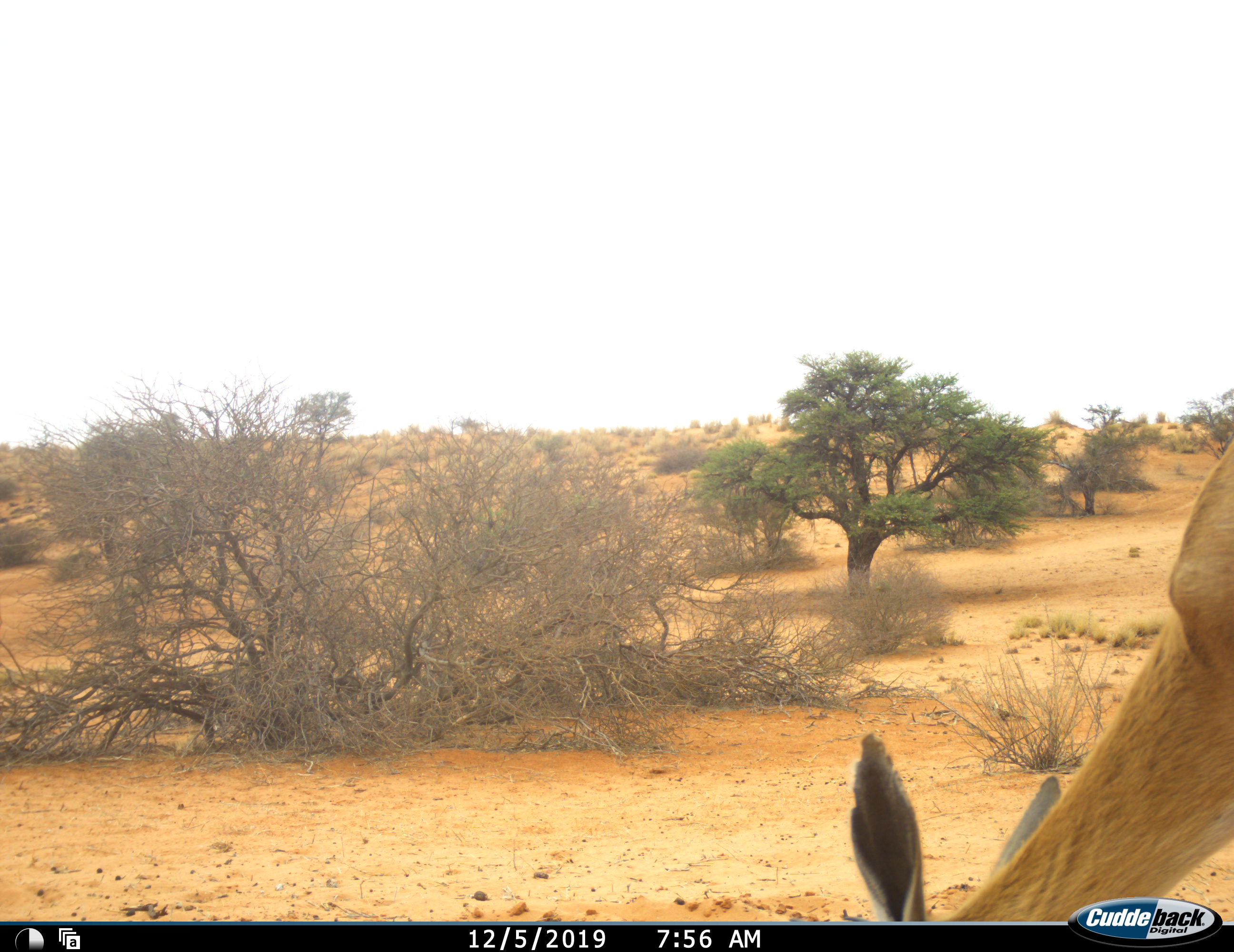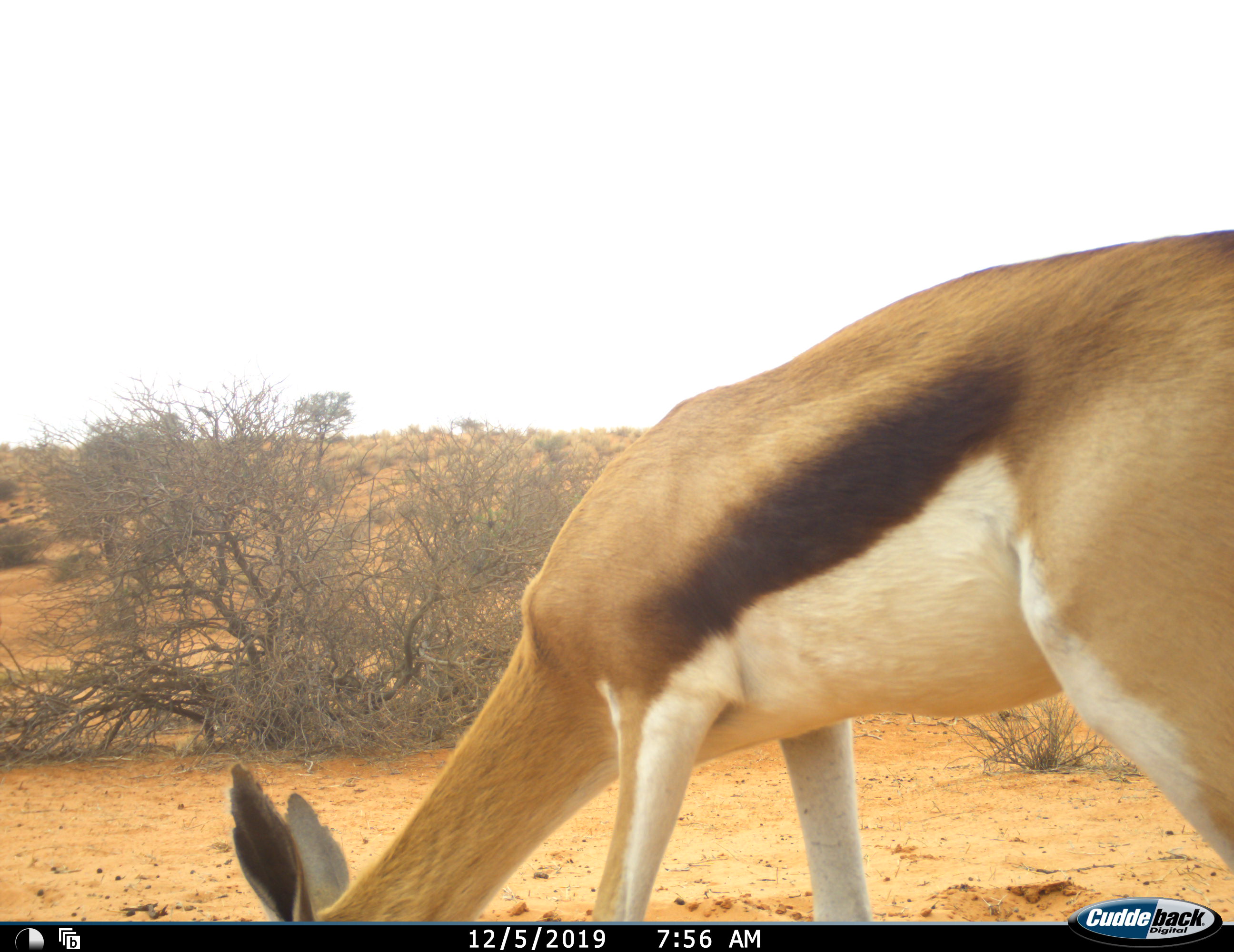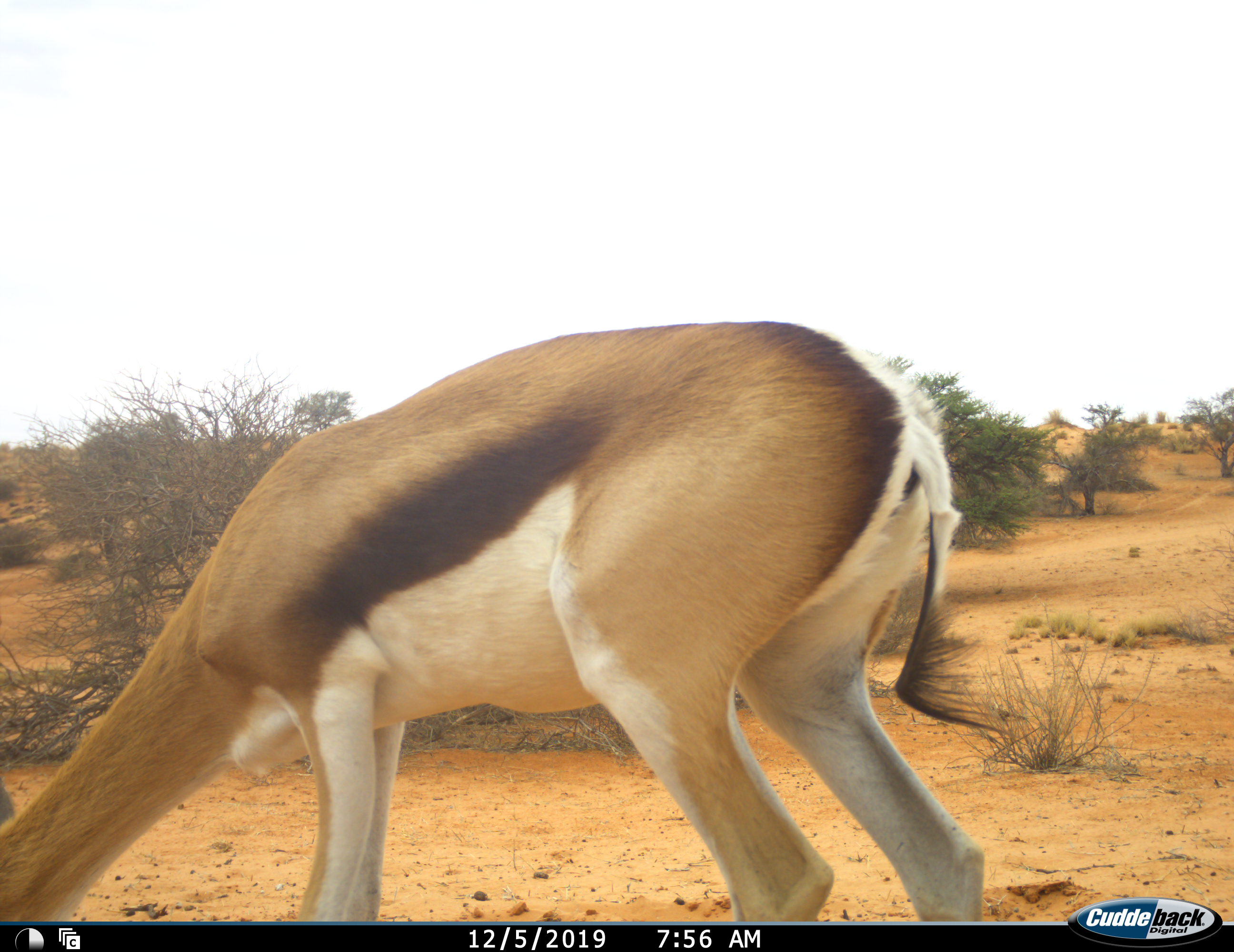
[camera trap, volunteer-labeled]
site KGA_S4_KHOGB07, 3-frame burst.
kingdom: Animalia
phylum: Chordata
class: Mammalia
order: Artiodactyla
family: Bovidae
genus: Antidorcas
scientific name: Antidorcas marsupialis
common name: springbok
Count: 1.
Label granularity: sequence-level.